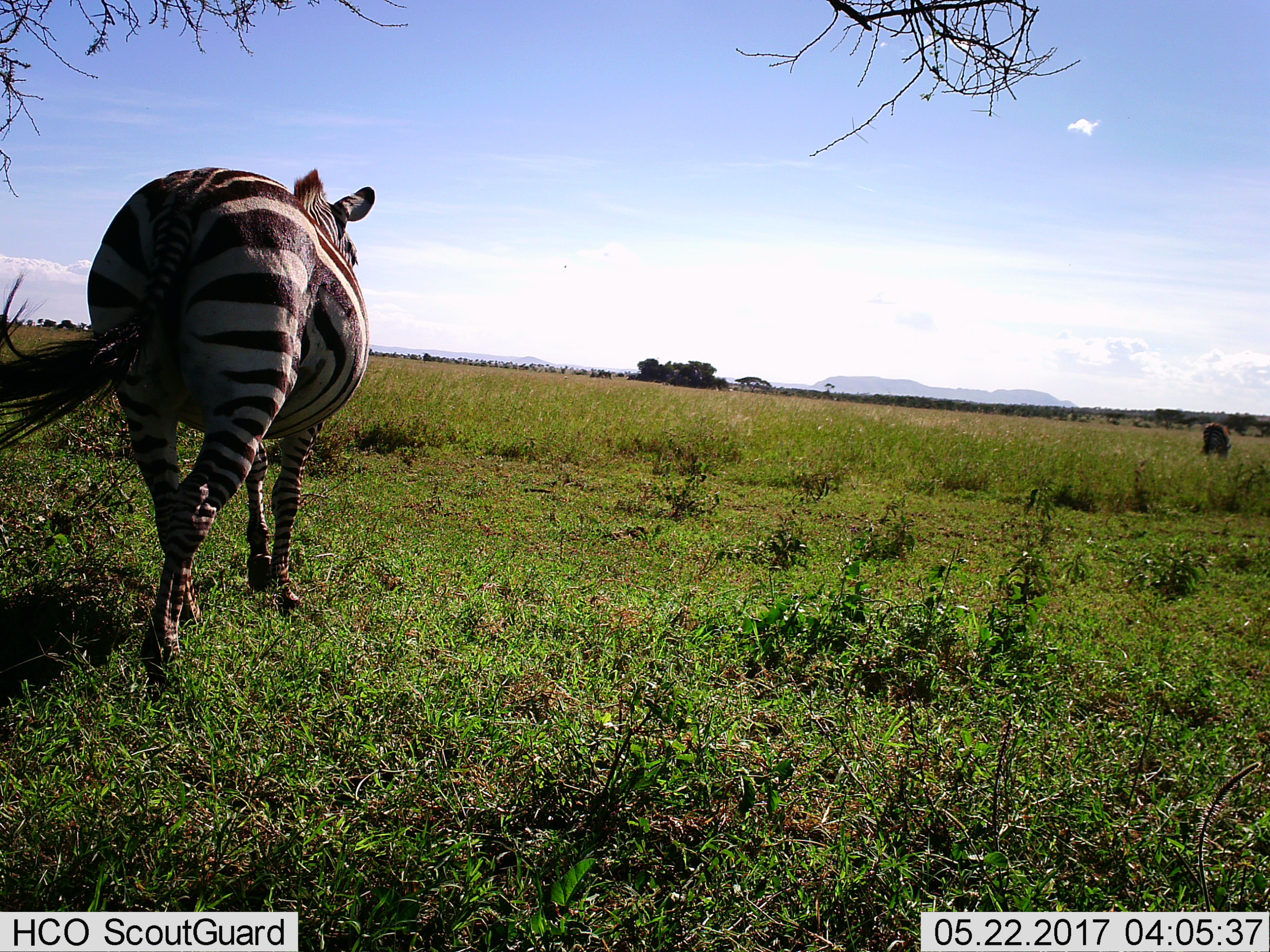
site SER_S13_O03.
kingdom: Animalia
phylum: Chordata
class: Mammalia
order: Perissodactyla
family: Equidae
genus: Equus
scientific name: Equus quagga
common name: plains zebra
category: zebraplains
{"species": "zebraplains (plains zebra) (Equus quagga)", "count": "1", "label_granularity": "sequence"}